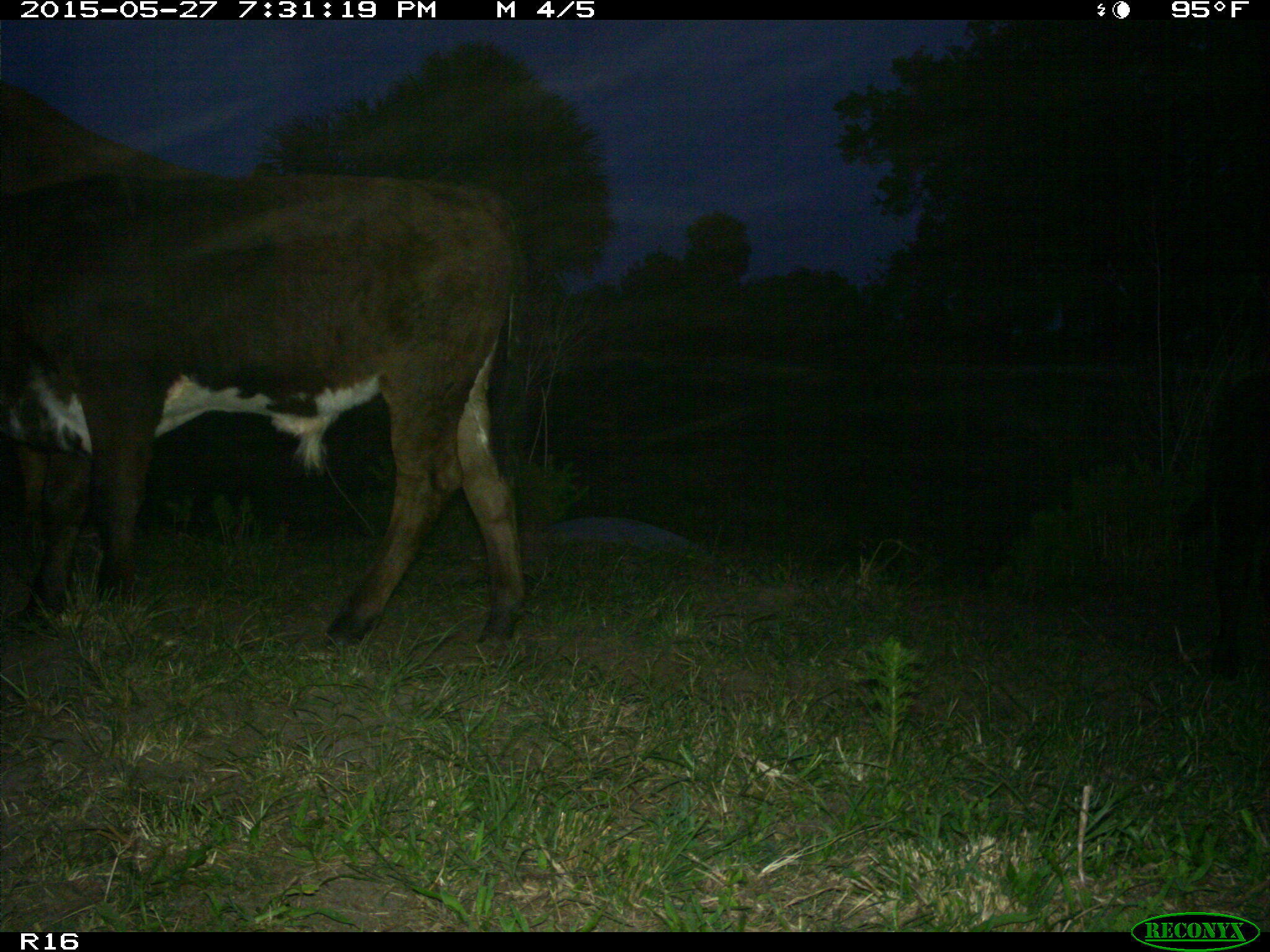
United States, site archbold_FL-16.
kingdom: Animalia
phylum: Chordata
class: Mammalia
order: Artiodactyla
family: Bovidae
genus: Bos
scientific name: Bos taurus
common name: domestic cow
Bos taurus (domestic cow).